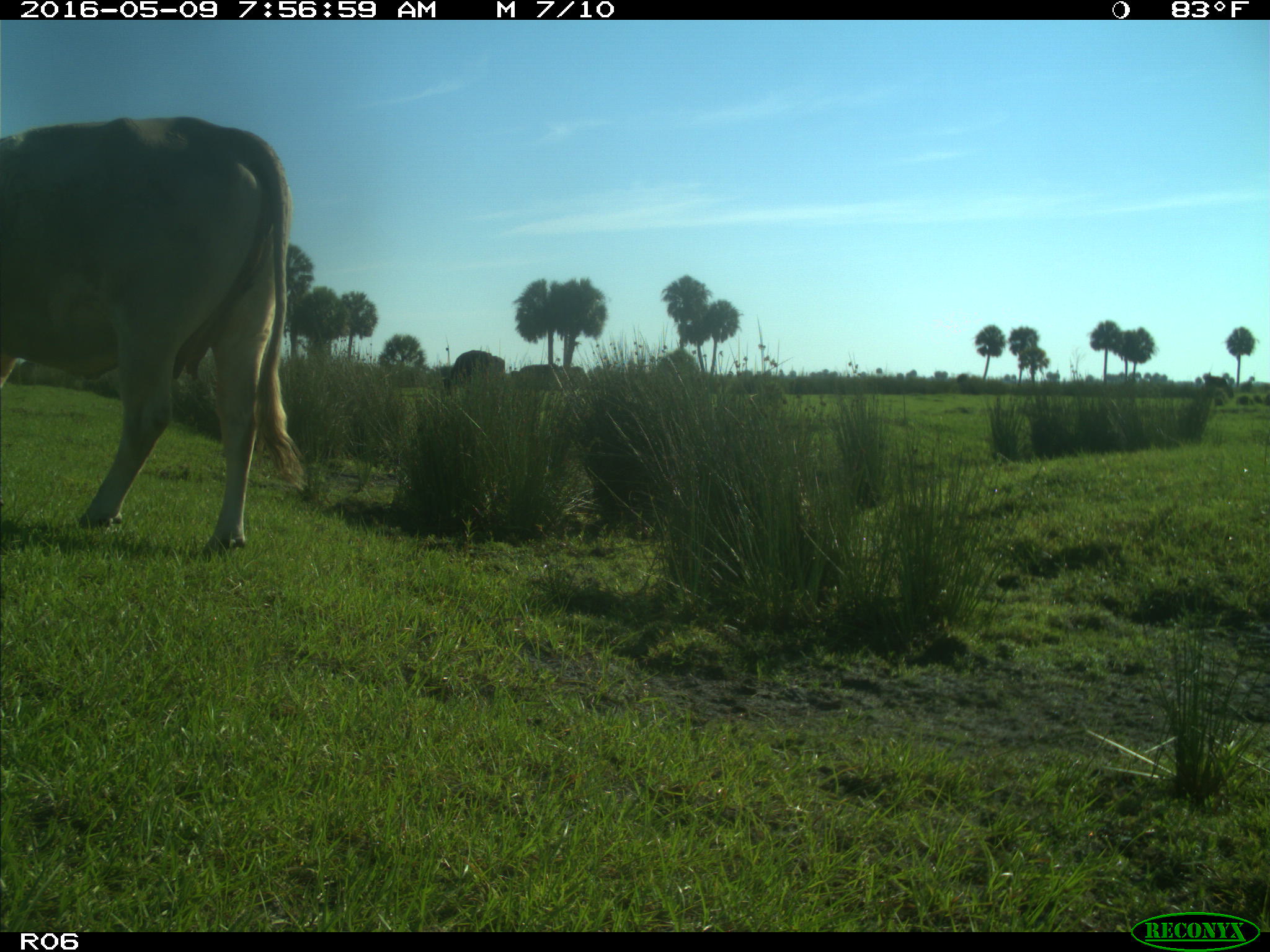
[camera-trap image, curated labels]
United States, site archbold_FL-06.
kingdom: Animalia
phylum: Chordata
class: Mammalia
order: Artiodactyla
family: Bovidae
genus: Bos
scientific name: Bos taurus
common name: domestic cow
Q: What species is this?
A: Bos taurus (domestic cow).